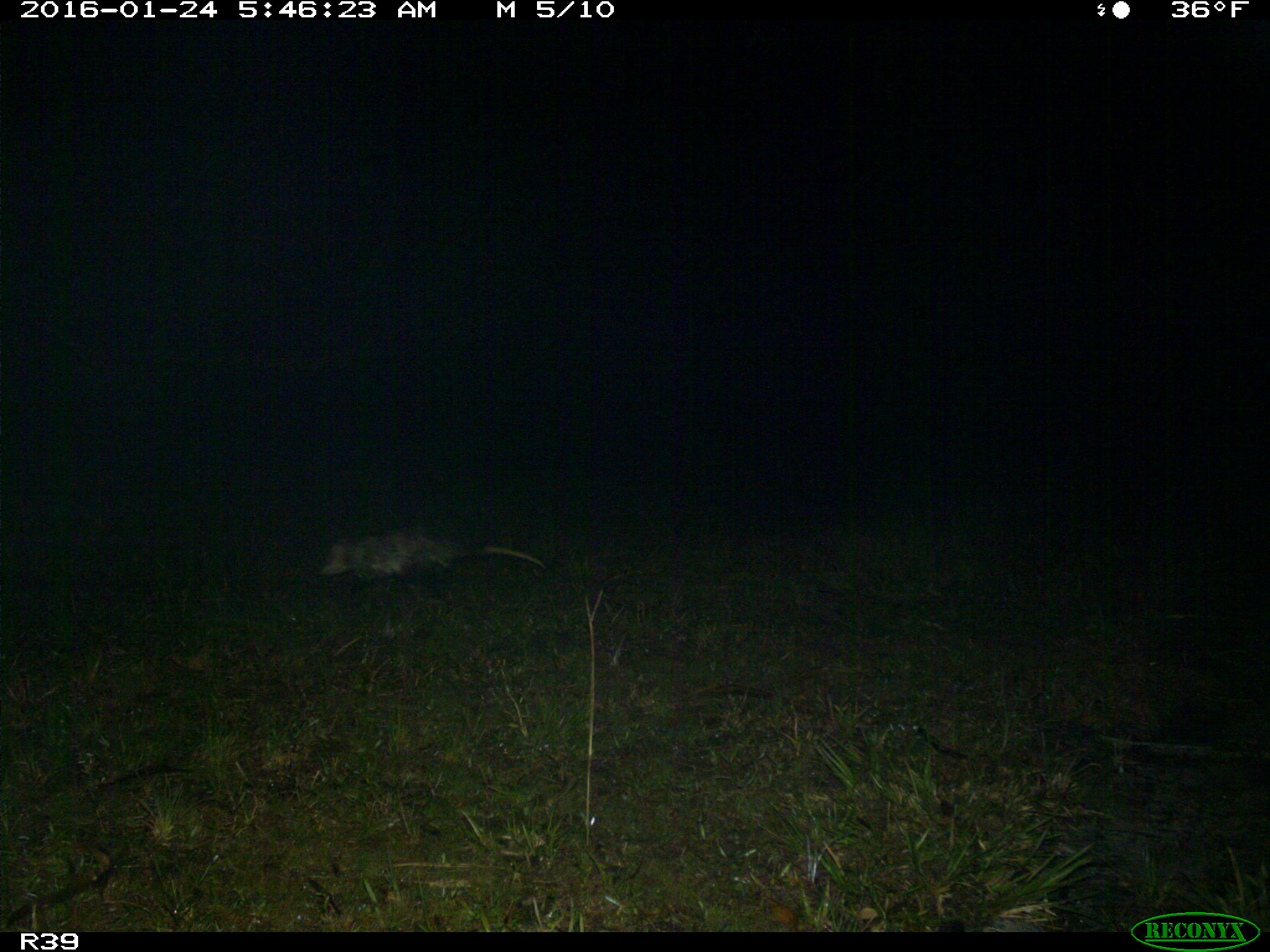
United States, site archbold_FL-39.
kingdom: Animalia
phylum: Chordata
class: Mammalia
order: Didelphimorphia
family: Didelphidae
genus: Didelphis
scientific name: Didelphis virginiana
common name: virginia opossum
Didelphis virginiana (virginia opossum).